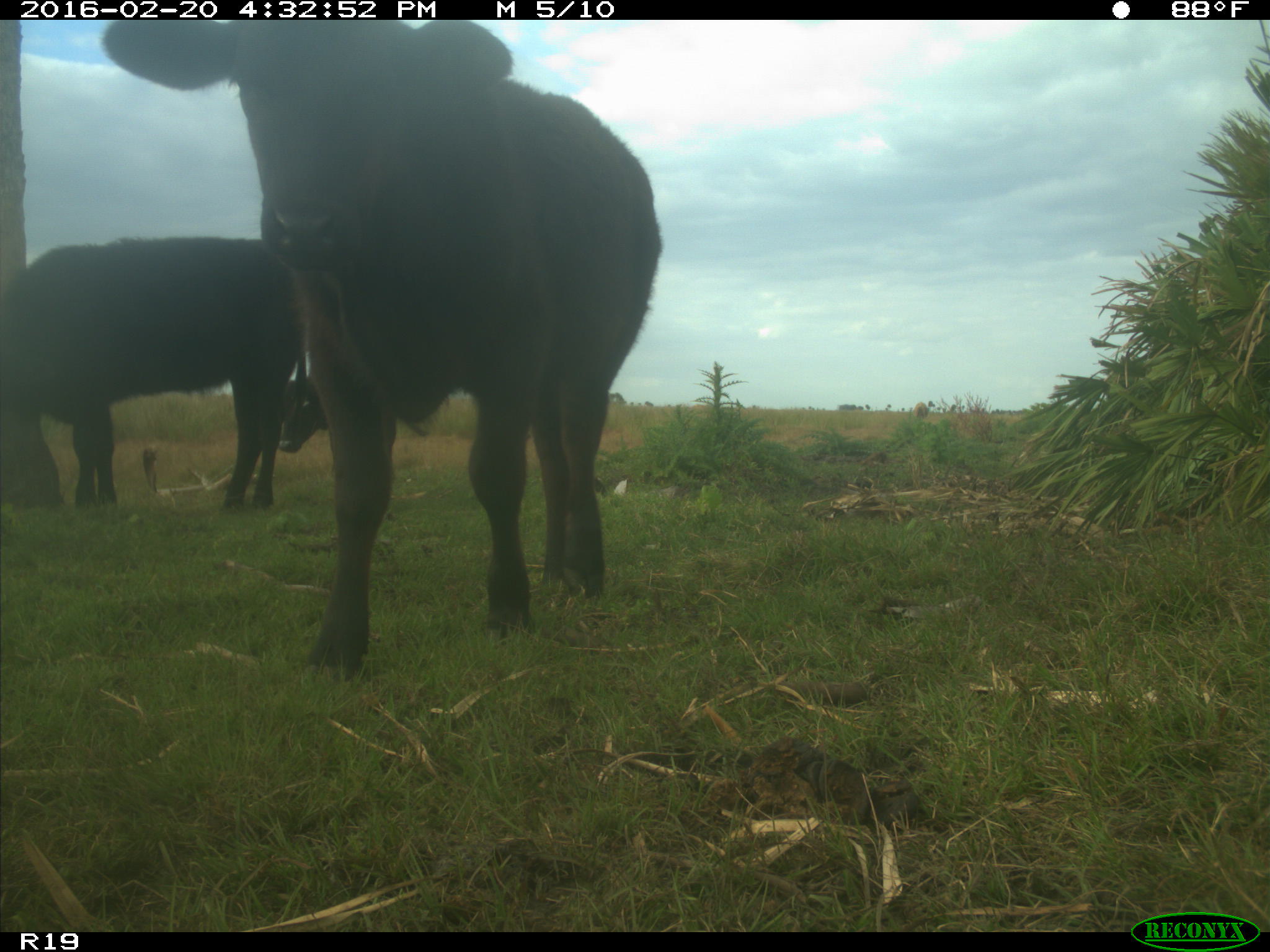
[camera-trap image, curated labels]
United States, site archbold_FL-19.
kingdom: Animalia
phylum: Chordata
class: Mammalia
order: Artiodactyla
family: Bovidae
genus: Bos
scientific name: Bos taurus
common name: domestic cow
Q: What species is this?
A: Bos taurus (domestic cow).